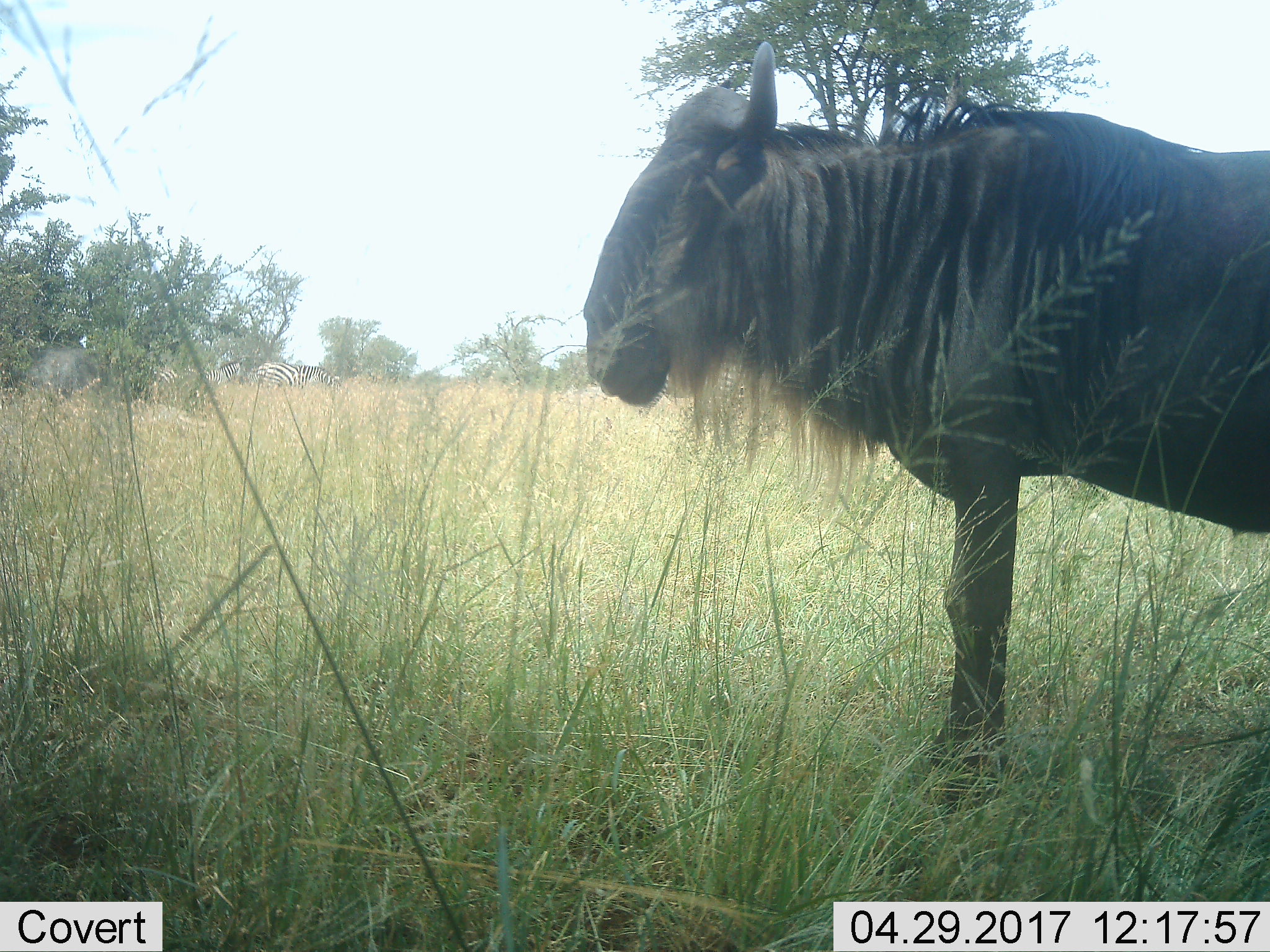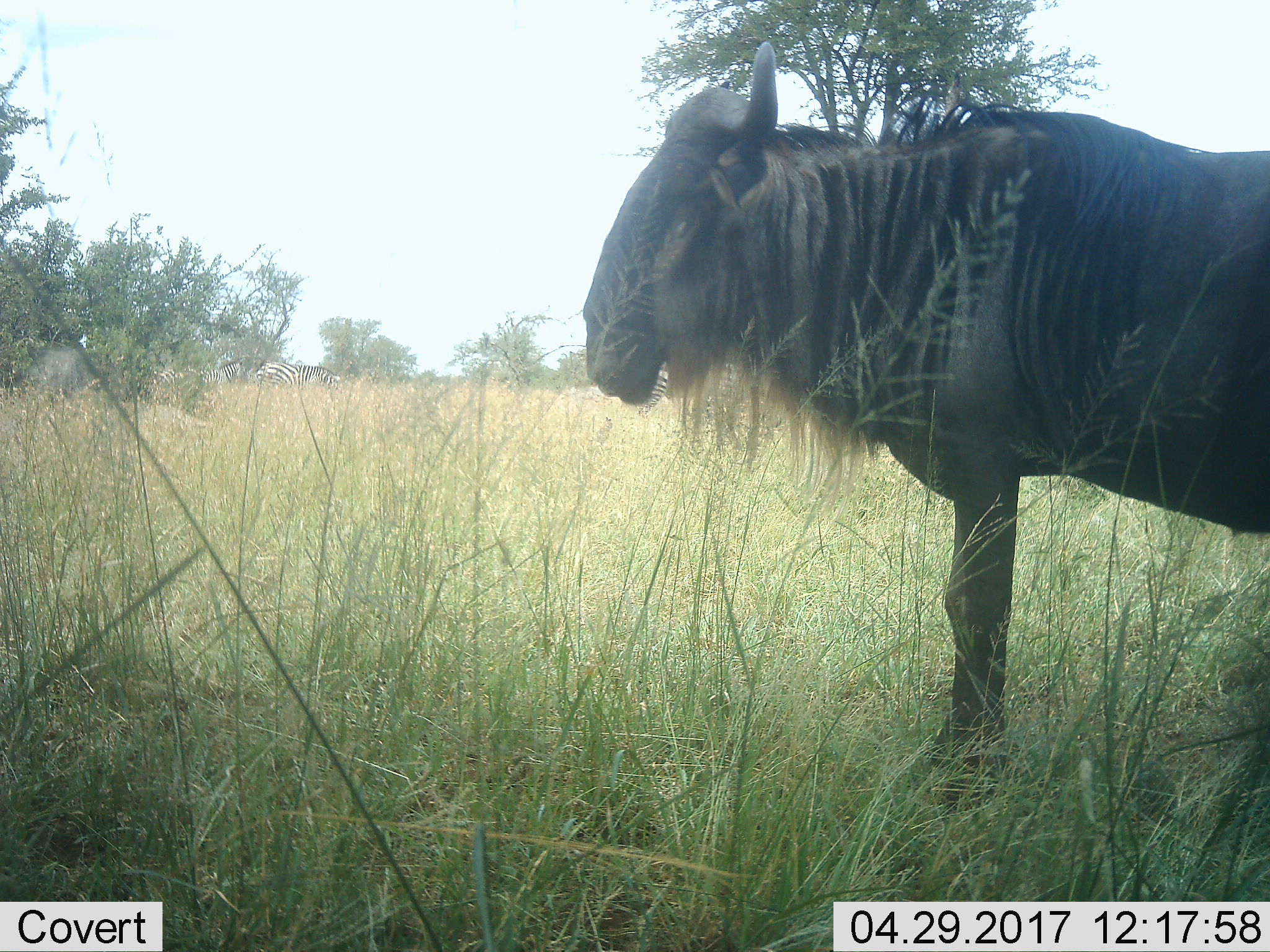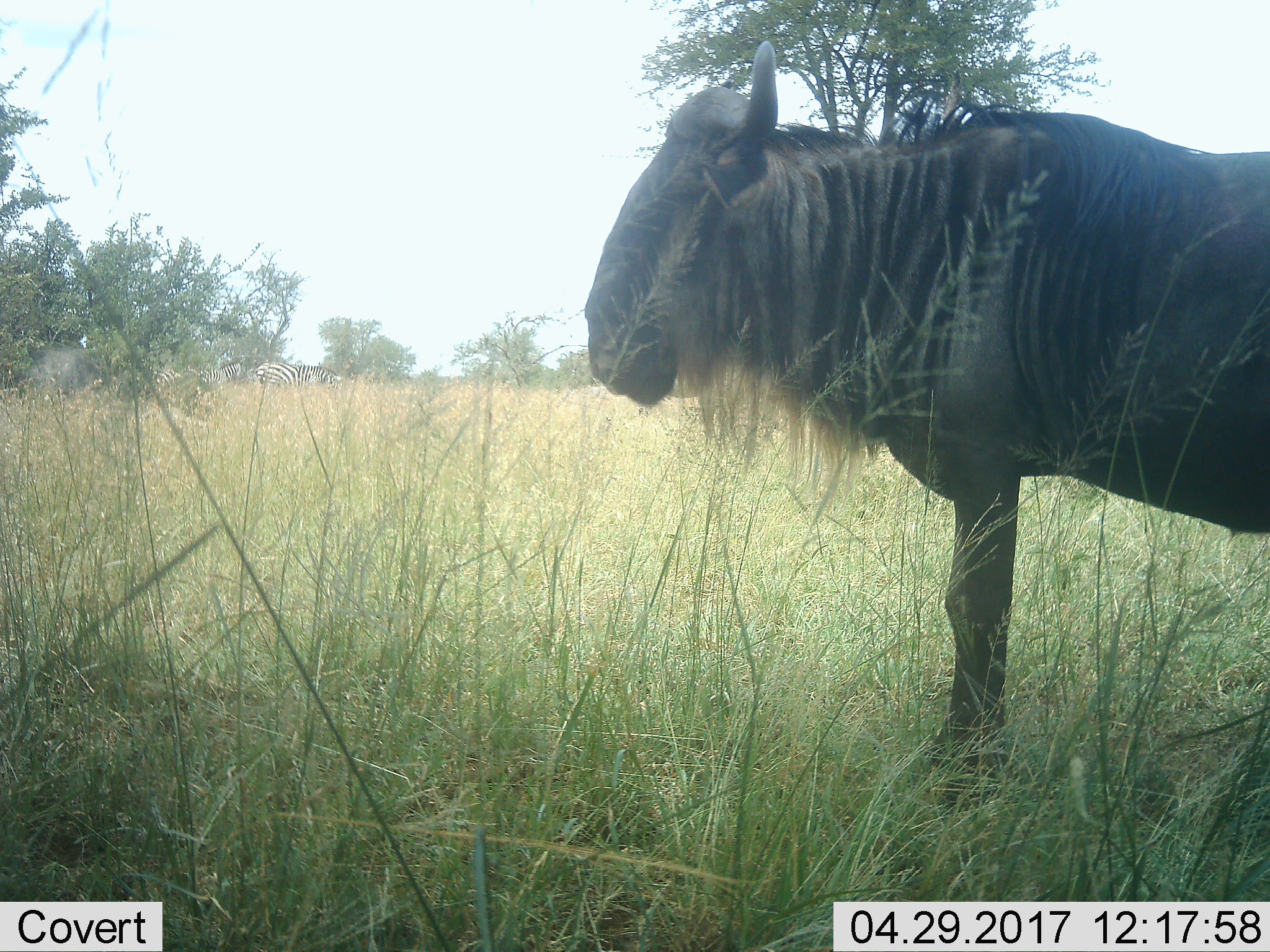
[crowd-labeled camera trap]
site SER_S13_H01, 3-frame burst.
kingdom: Animalia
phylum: Chordata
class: Mammalia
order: Artiodactyla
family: Bovidae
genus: Connochaetes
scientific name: Connochaetes taurinus taurinus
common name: blue wildebeest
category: wildebeestblue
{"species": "wildebeestblue (blue wildebeest) (Connochaetes taurinus taurinus)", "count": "1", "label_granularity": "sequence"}